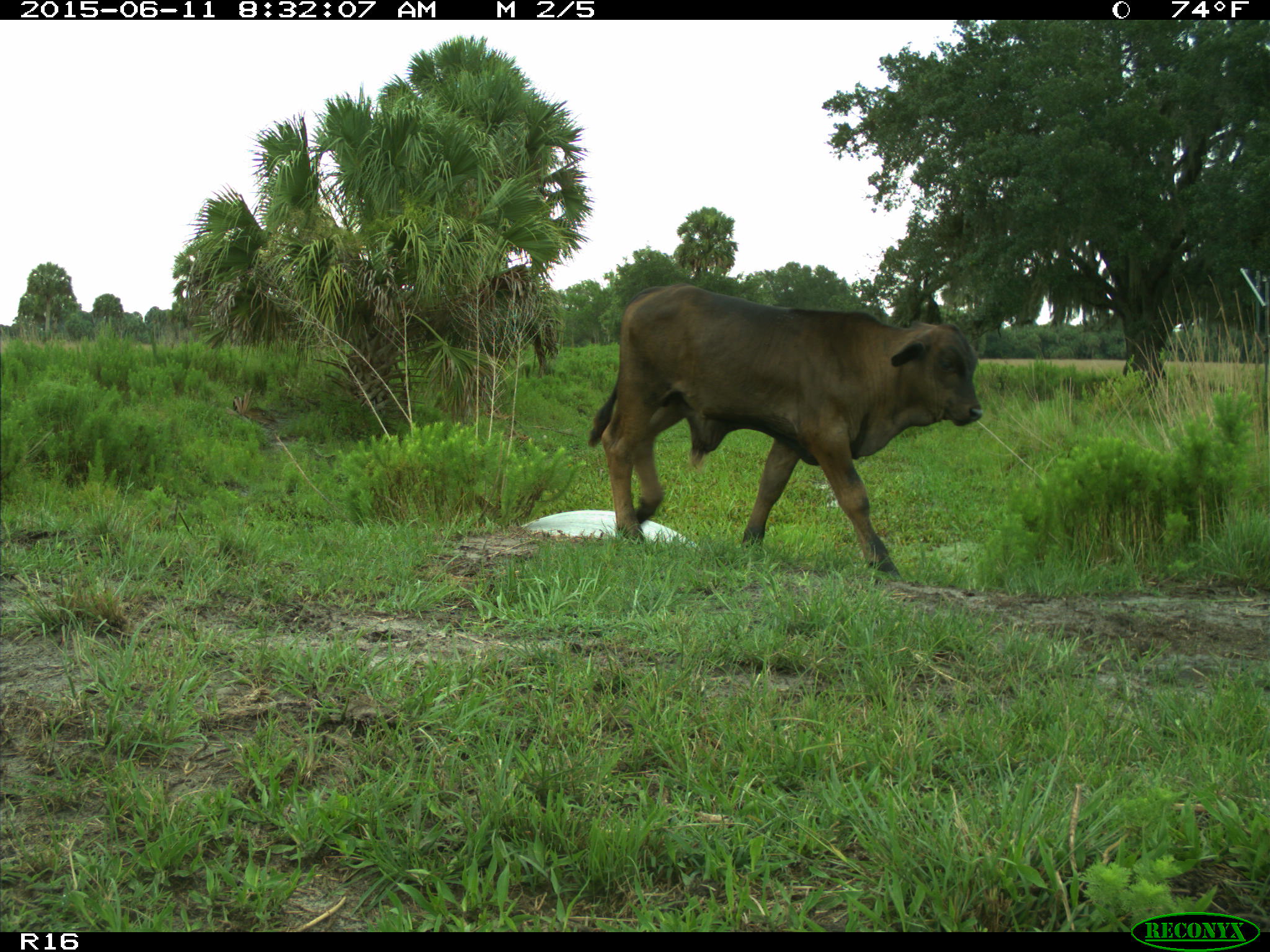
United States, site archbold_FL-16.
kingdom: Animalia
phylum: Chordata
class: Mammalia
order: Artiodactyla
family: Bovidae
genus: Bos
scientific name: Bos taurus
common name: domestic cow